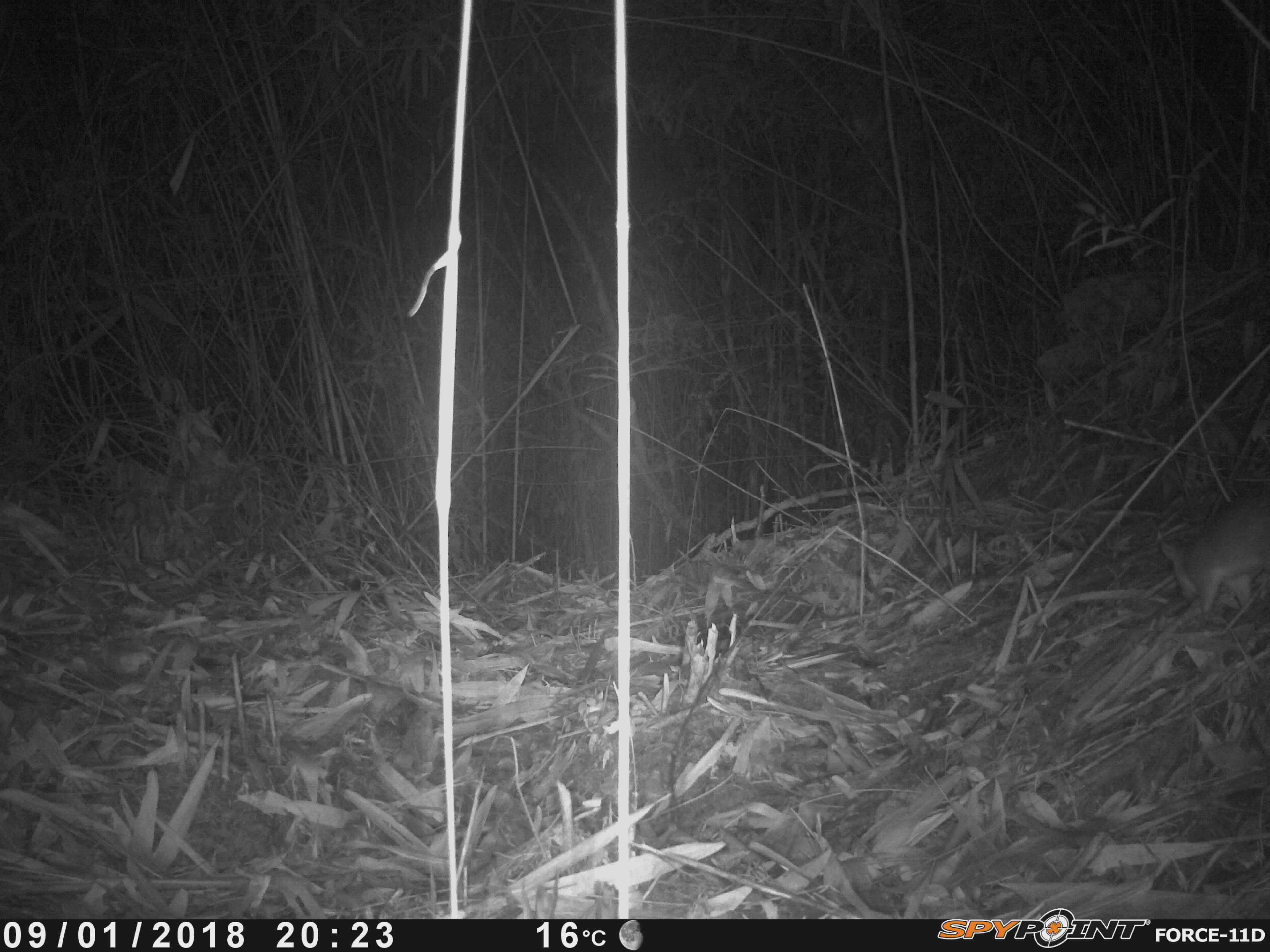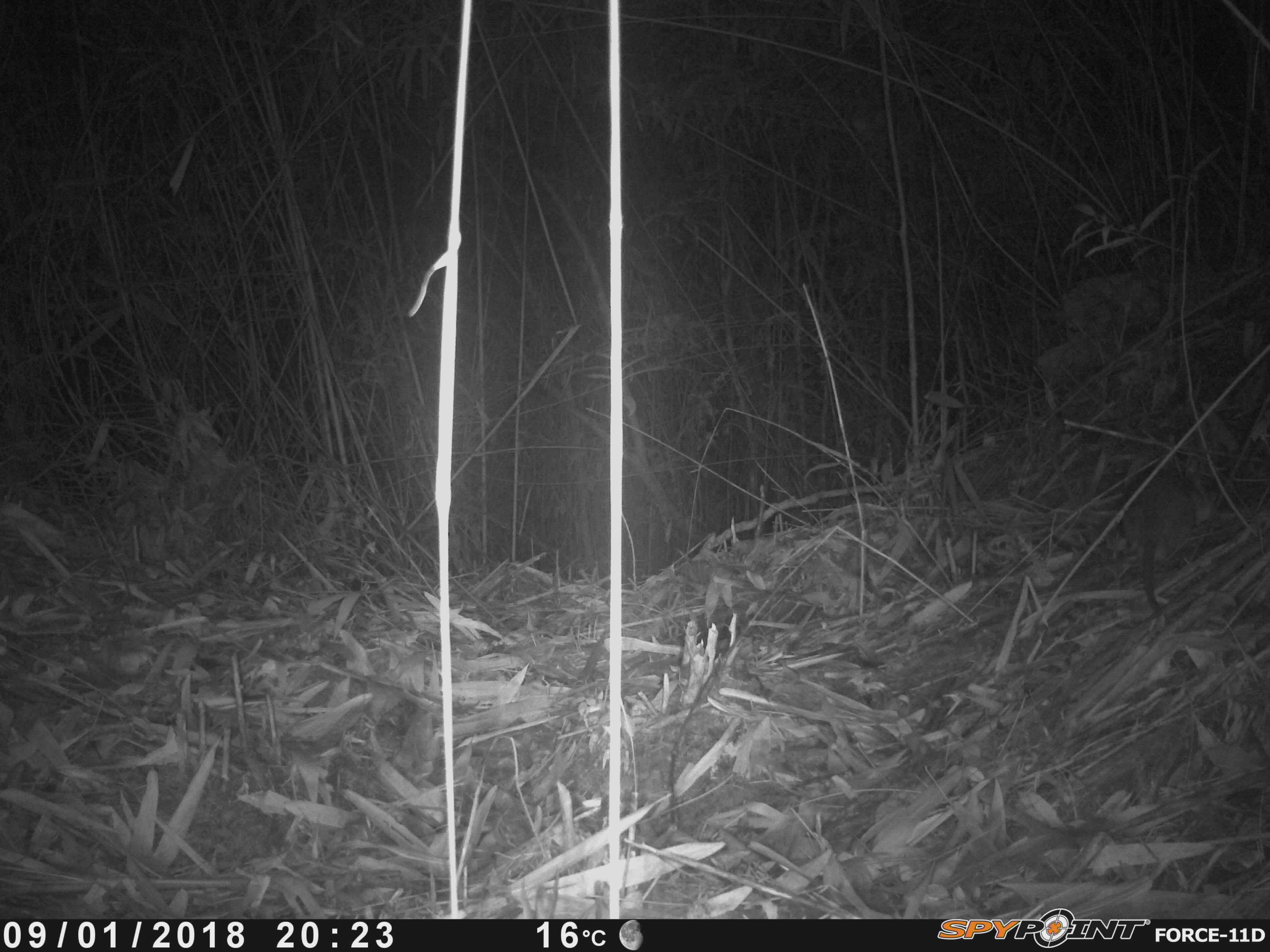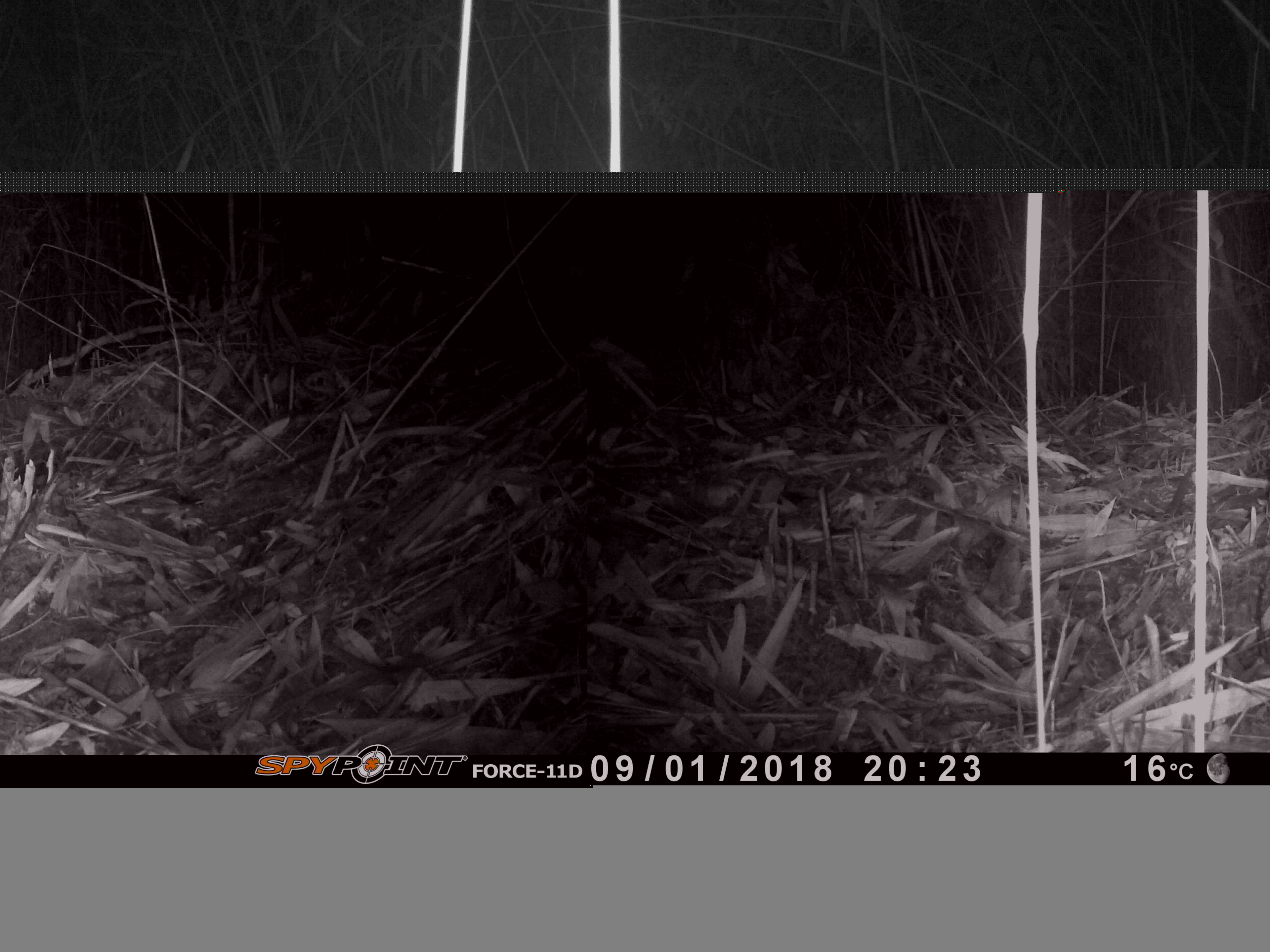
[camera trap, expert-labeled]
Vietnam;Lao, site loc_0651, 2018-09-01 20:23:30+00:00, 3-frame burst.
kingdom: Animalia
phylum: Chordata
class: Mammalia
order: Rodentia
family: Muridae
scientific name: Muridae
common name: old-world mice and rats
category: unidentified murid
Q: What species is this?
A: Unidentified murid (old-world mice and rats) (Muridae).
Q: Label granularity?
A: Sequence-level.